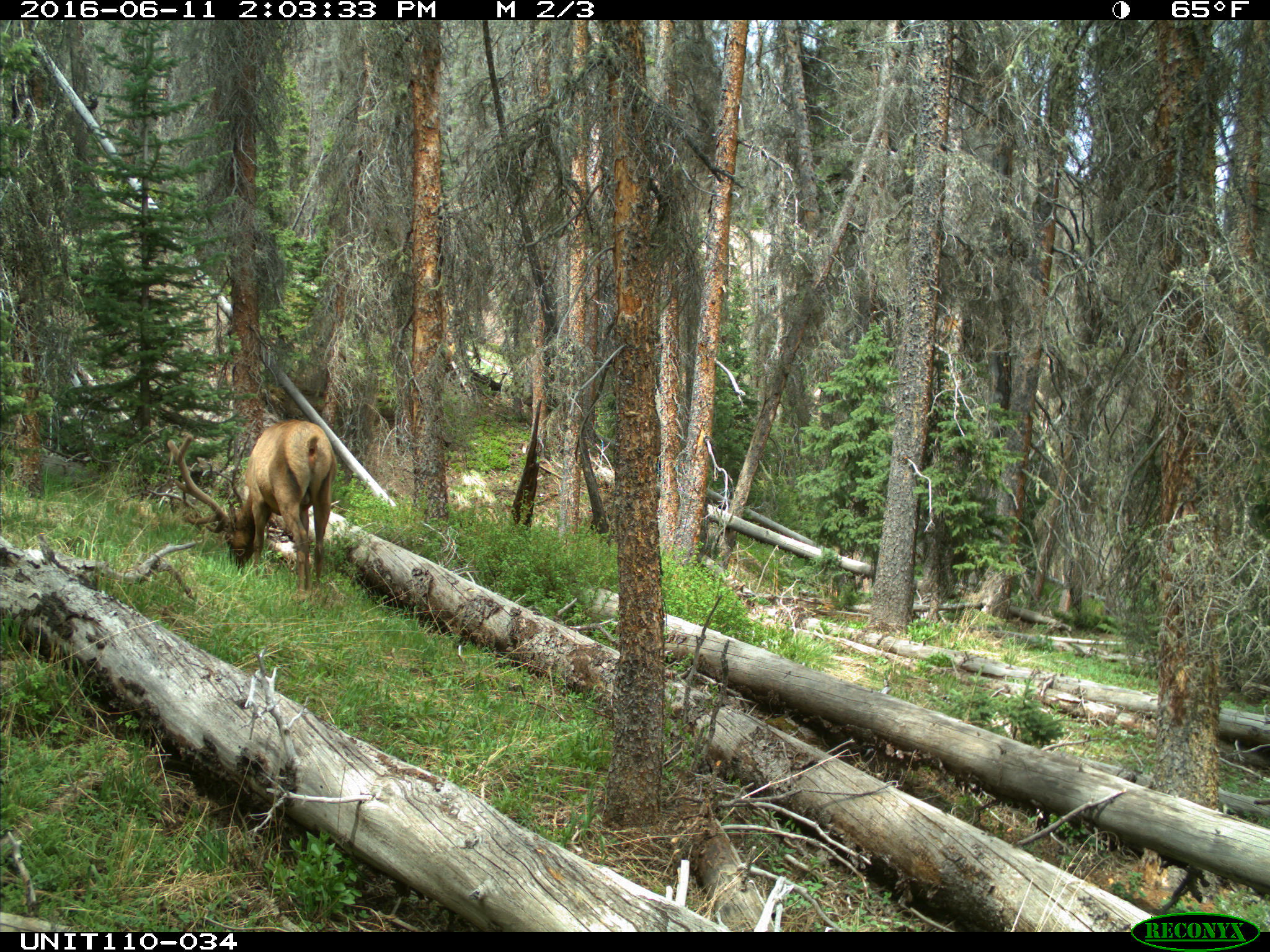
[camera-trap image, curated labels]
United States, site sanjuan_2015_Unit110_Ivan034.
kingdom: Animalia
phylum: Chordata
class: Mammalia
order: Artiodactyla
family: Cervidae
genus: Cervus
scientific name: Cervus elaphus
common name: red deer